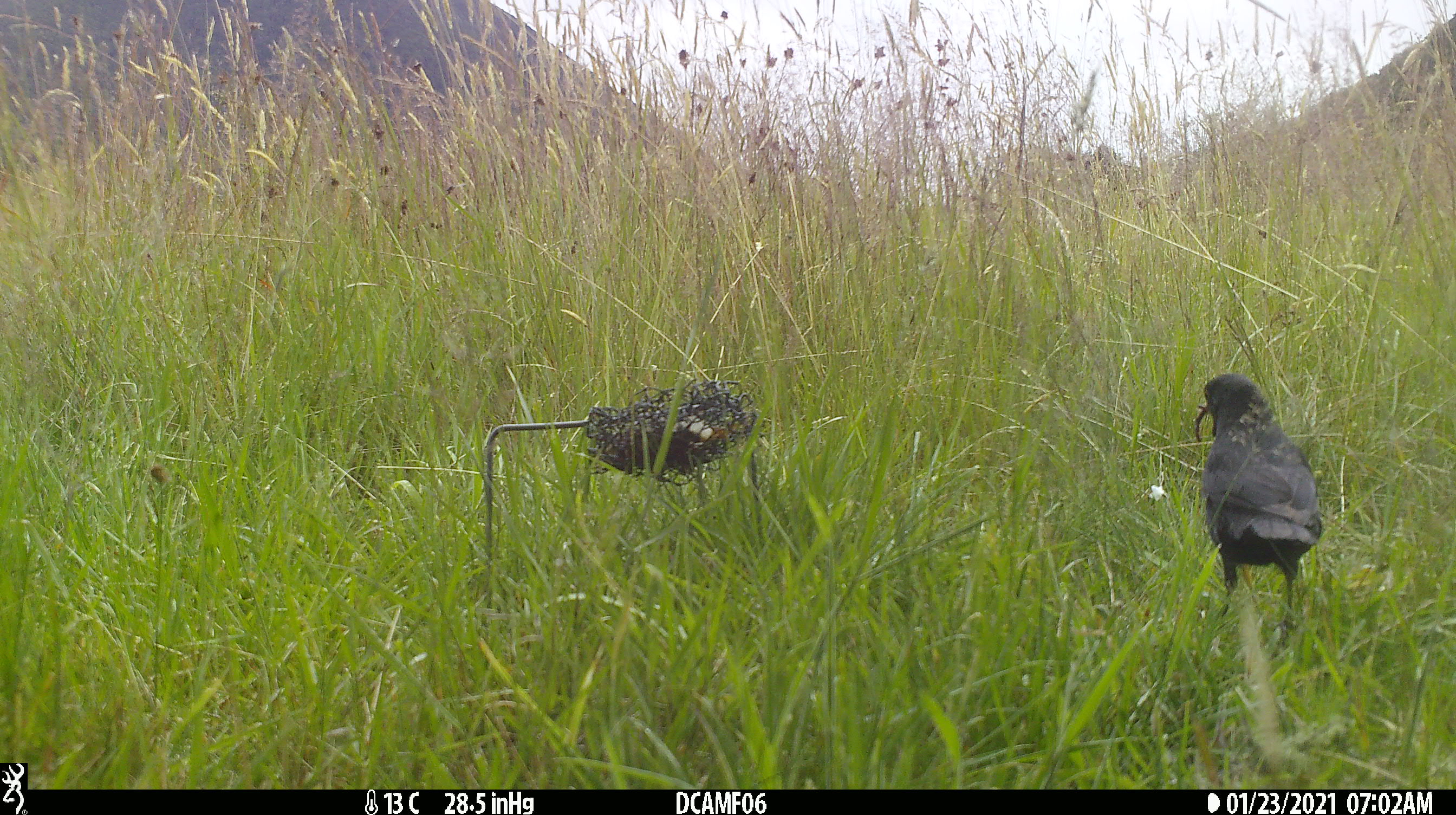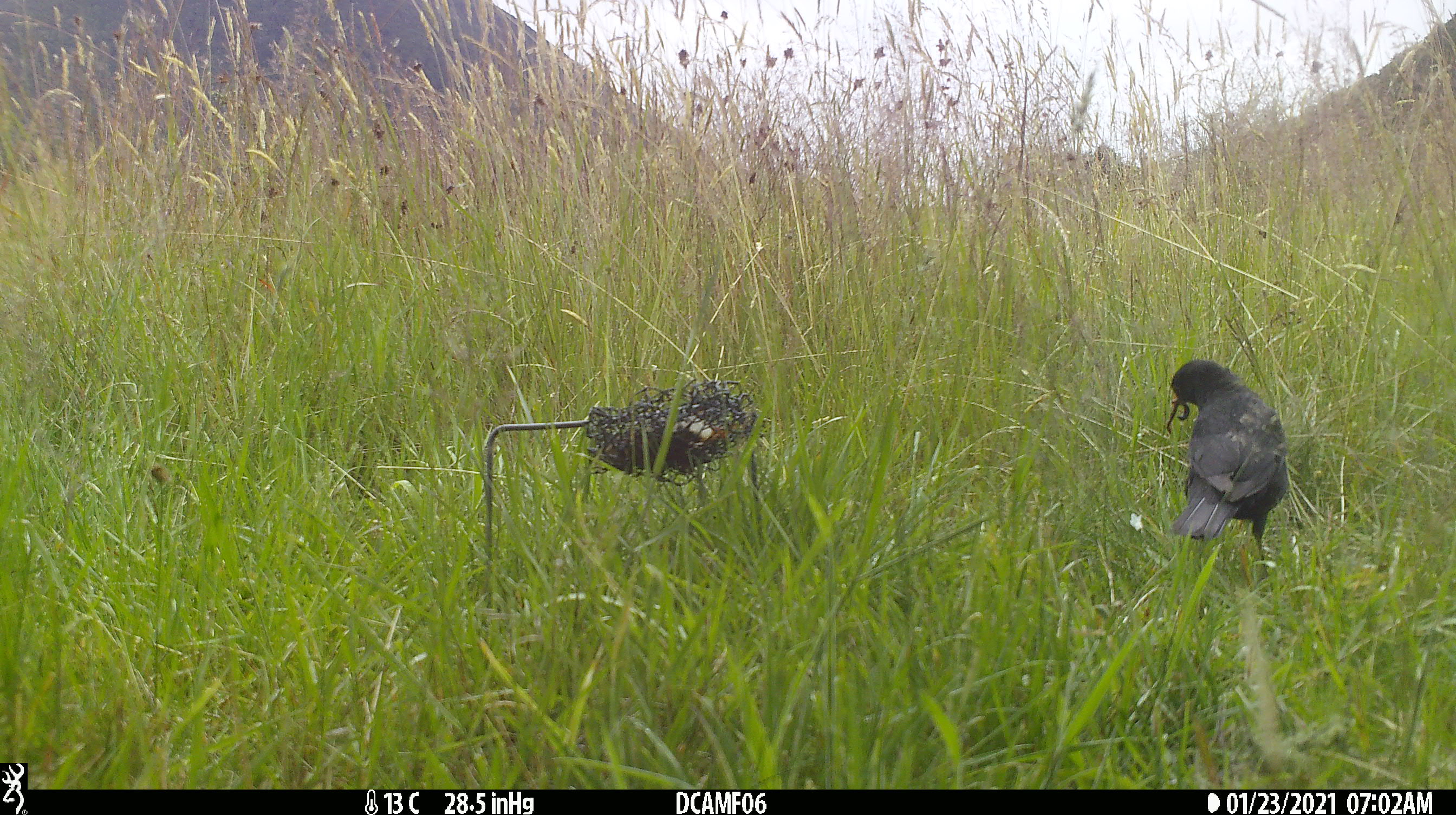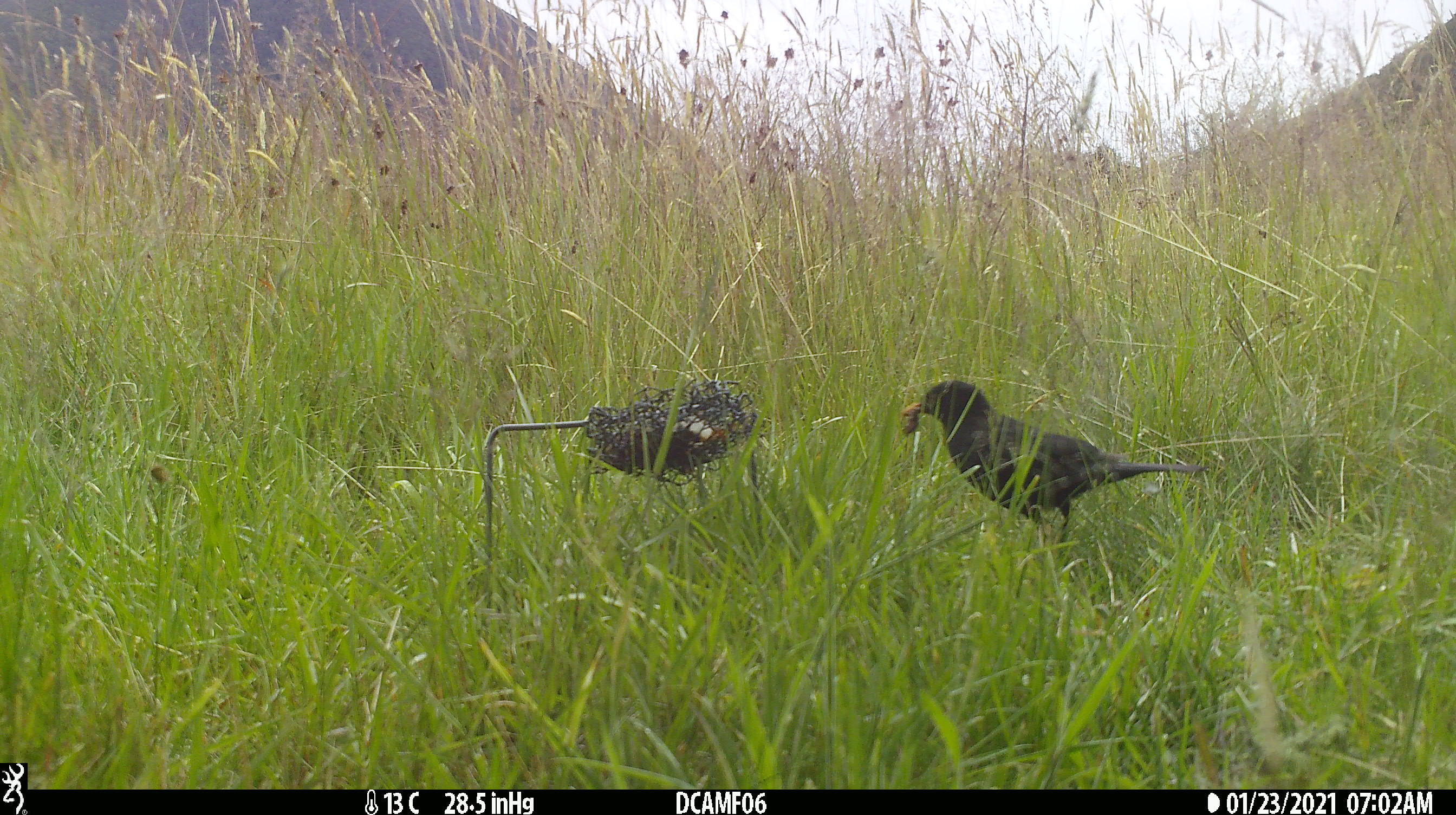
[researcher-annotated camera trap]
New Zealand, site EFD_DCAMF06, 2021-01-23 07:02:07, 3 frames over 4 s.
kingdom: Animalia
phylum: Chordata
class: Aves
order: Passeriformes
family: Turdidae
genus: Turdus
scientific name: Turdus merula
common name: eurasian blackbird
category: blackbird